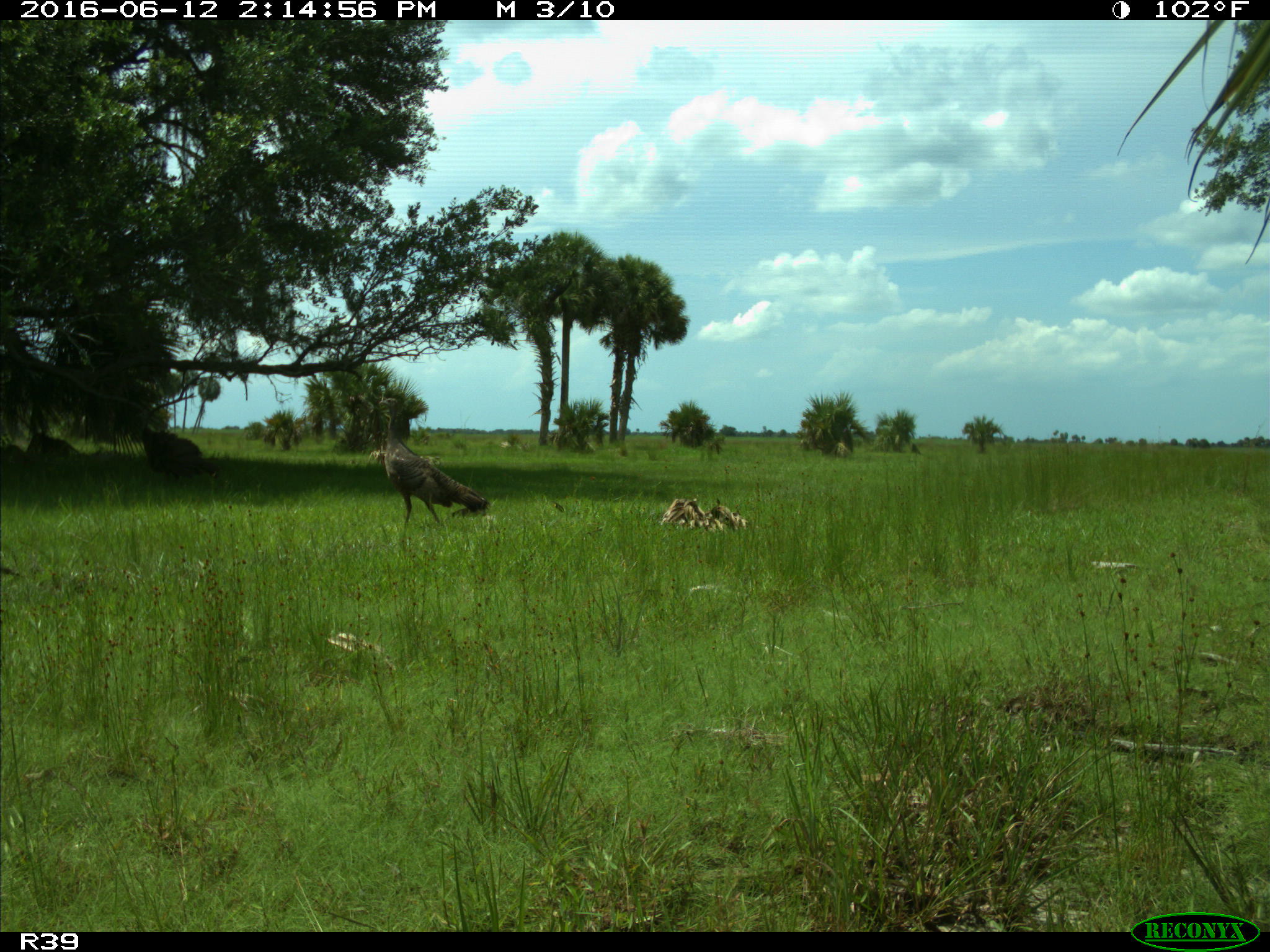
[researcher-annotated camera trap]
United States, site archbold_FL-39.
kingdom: Animalia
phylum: Chordata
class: Aves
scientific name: Aves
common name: birds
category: unidentified bird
Unidentified bird (birds) (Aves).